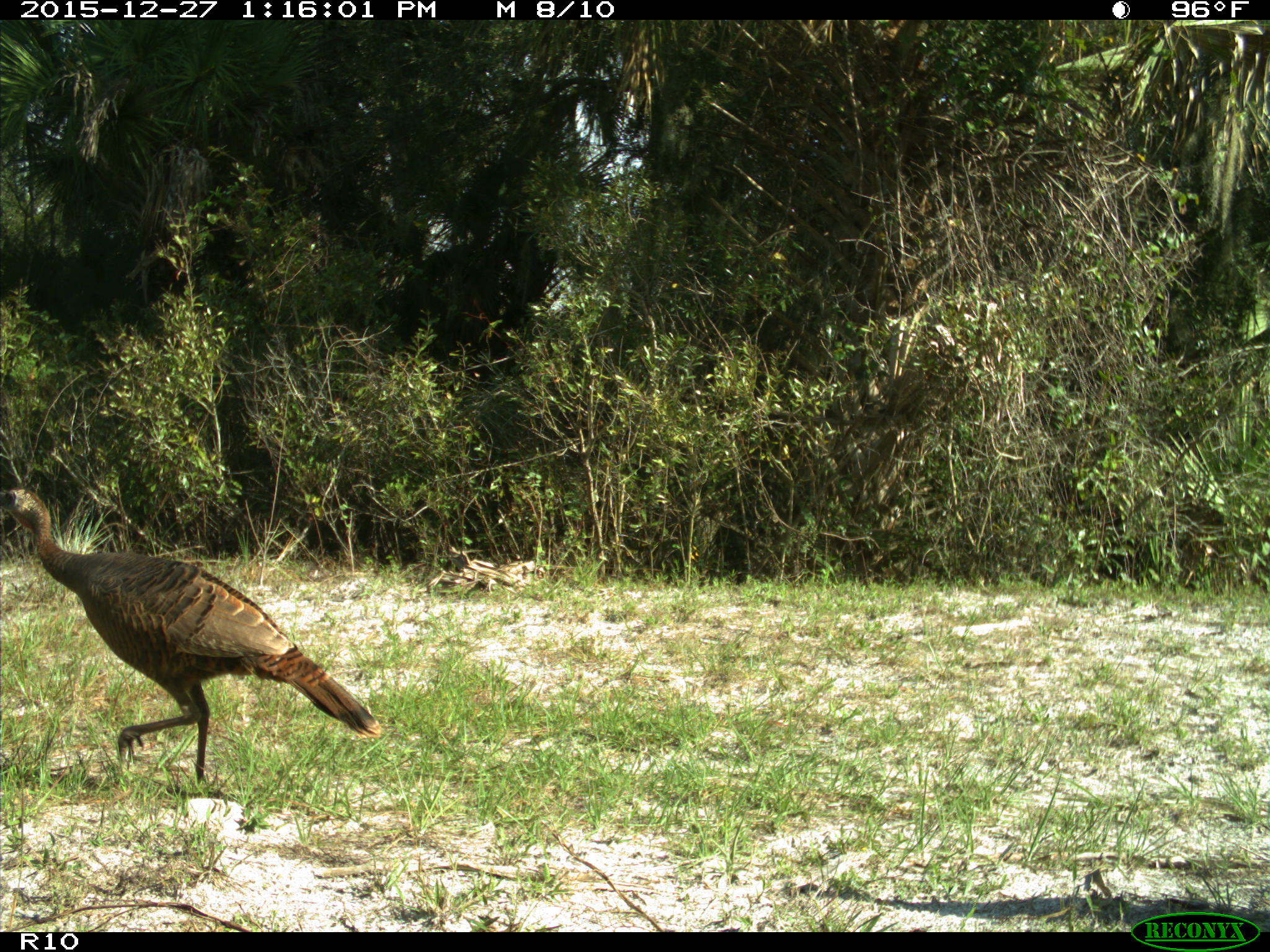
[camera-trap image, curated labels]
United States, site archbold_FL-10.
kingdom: Animalia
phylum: Chordata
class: Aves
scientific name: Aves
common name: birds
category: unidentified bird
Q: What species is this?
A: Unidentified bird (birds) (Aves).